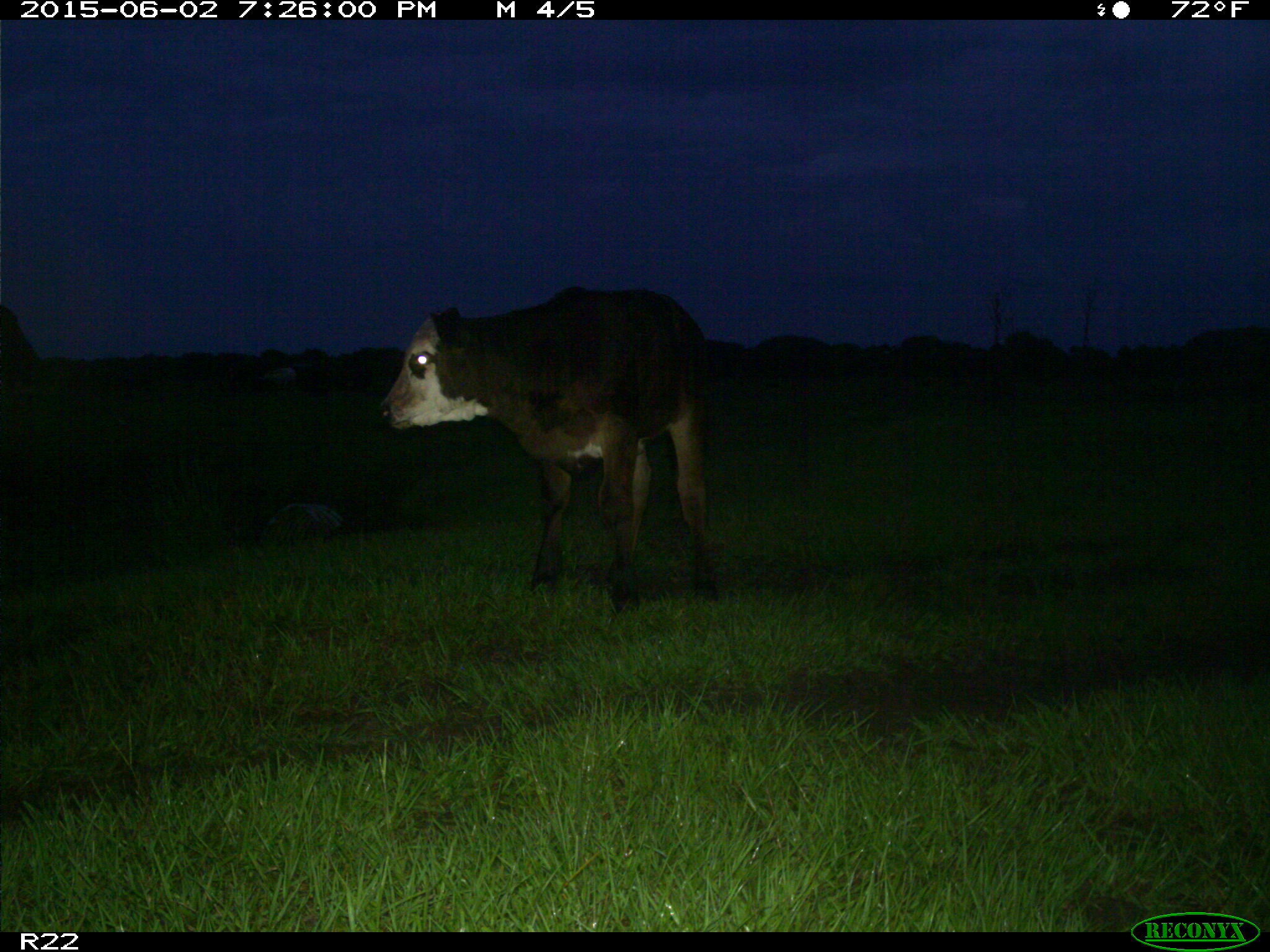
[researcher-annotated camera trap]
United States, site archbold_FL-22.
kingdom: Animalia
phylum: Chordata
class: Mammalia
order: Artiodactyla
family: Bovidae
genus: Bos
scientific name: Bos taurus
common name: domestic cow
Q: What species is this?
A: Bos taurus (domestic cow).